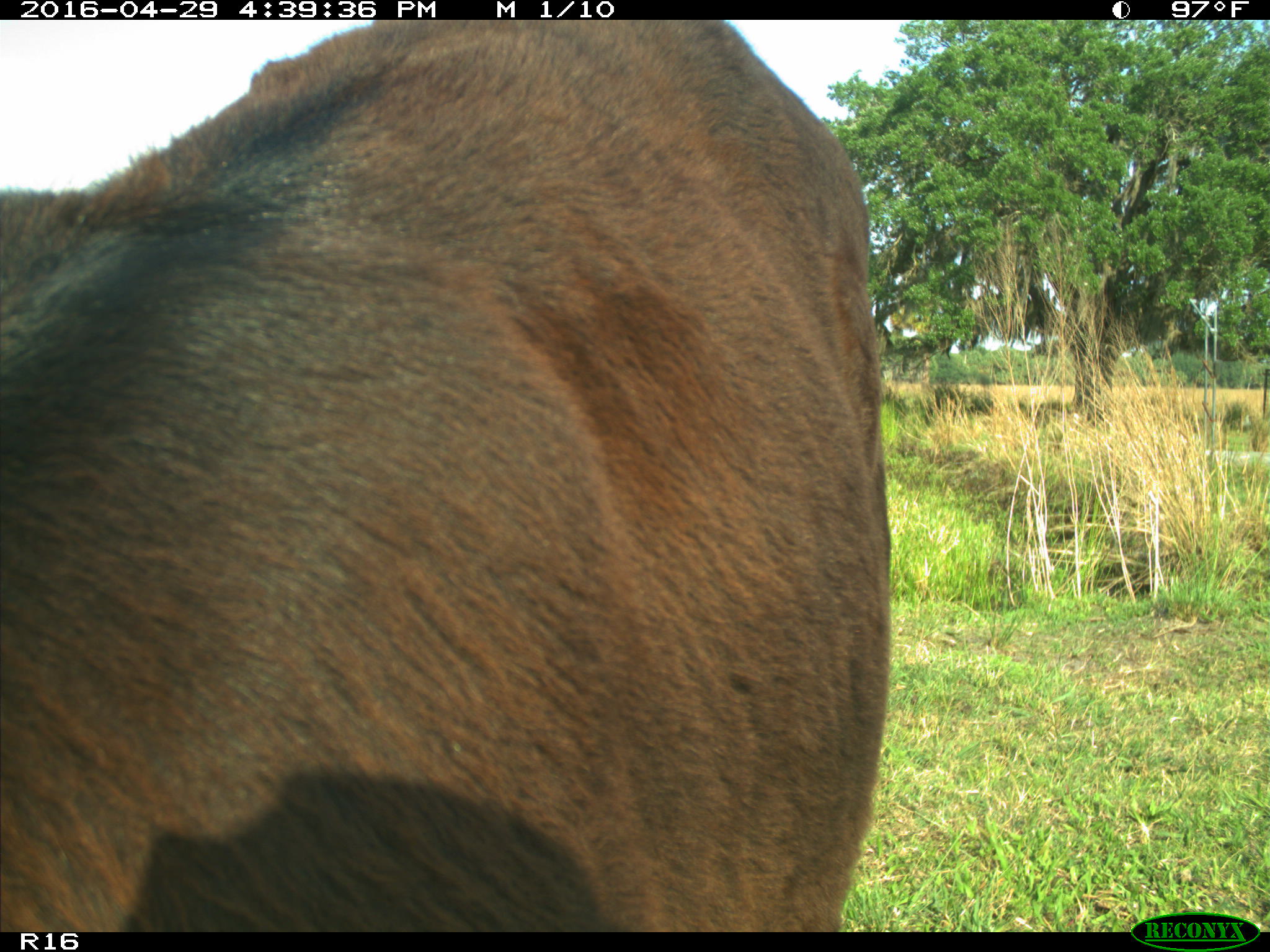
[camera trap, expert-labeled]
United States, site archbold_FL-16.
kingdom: Animalia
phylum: Chordata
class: Mammalia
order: Artiodactyla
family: Bovidae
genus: Bos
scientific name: Bos taurus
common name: domestic cow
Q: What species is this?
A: Bos taurus (domestic cow).